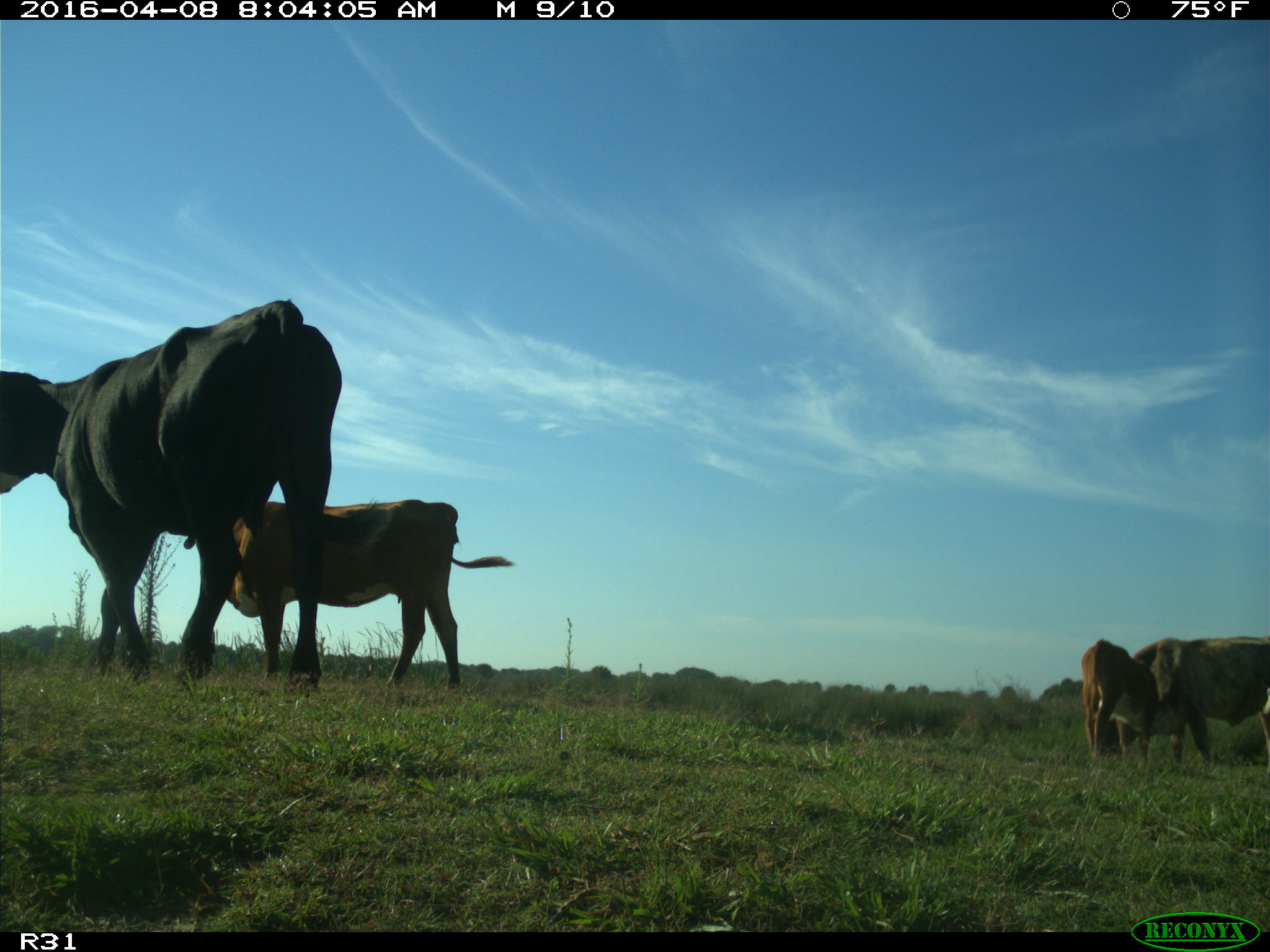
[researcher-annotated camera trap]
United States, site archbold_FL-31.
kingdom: Animalia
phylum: Chordata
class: Mammalia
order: Artiodactyla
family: Bovidae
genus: Bos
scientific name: Bos taurus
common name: domestic cow